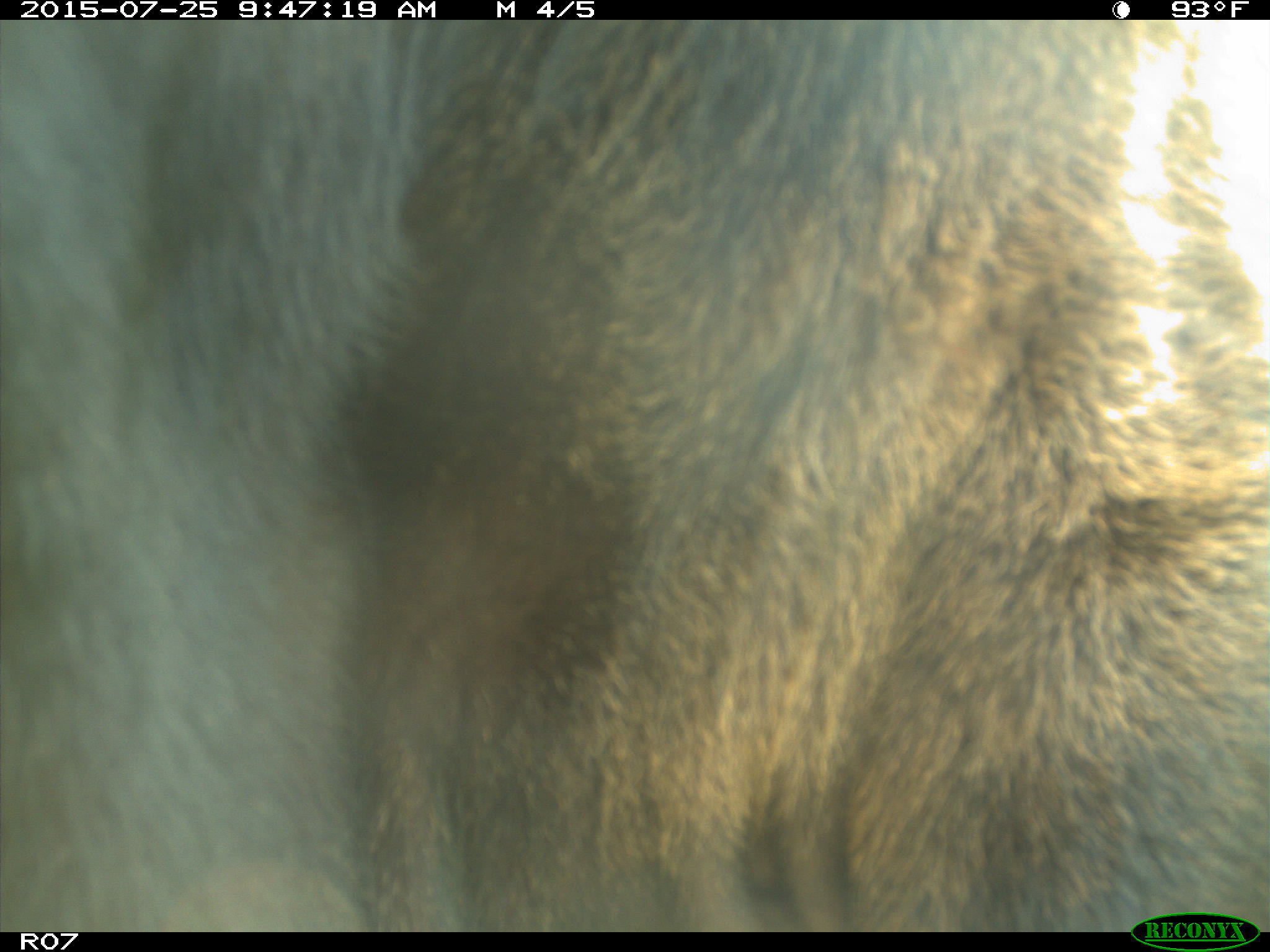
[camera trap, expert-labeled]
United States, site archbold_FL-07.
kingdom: Animalia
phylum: Chordata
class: Mammalia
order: Artiodactyla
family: Bovidae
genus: Bos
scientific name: Bos taurus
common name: domestic cow